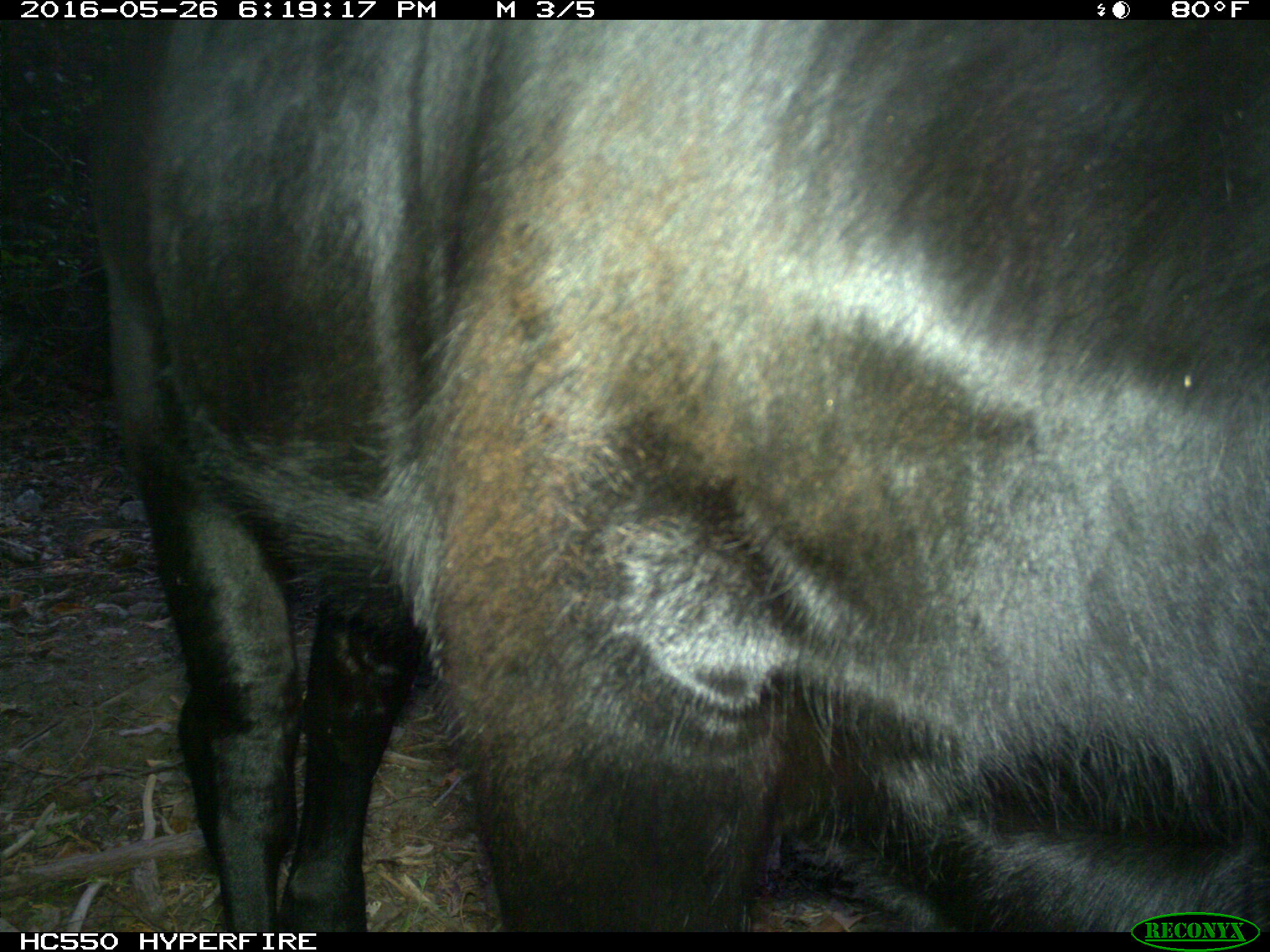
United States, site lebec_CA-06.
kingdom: Animalia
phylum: Chordata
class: Mammalia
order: Artiodactyla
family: Bovidae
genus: Bos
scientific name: Bos taurus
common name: domestic cow